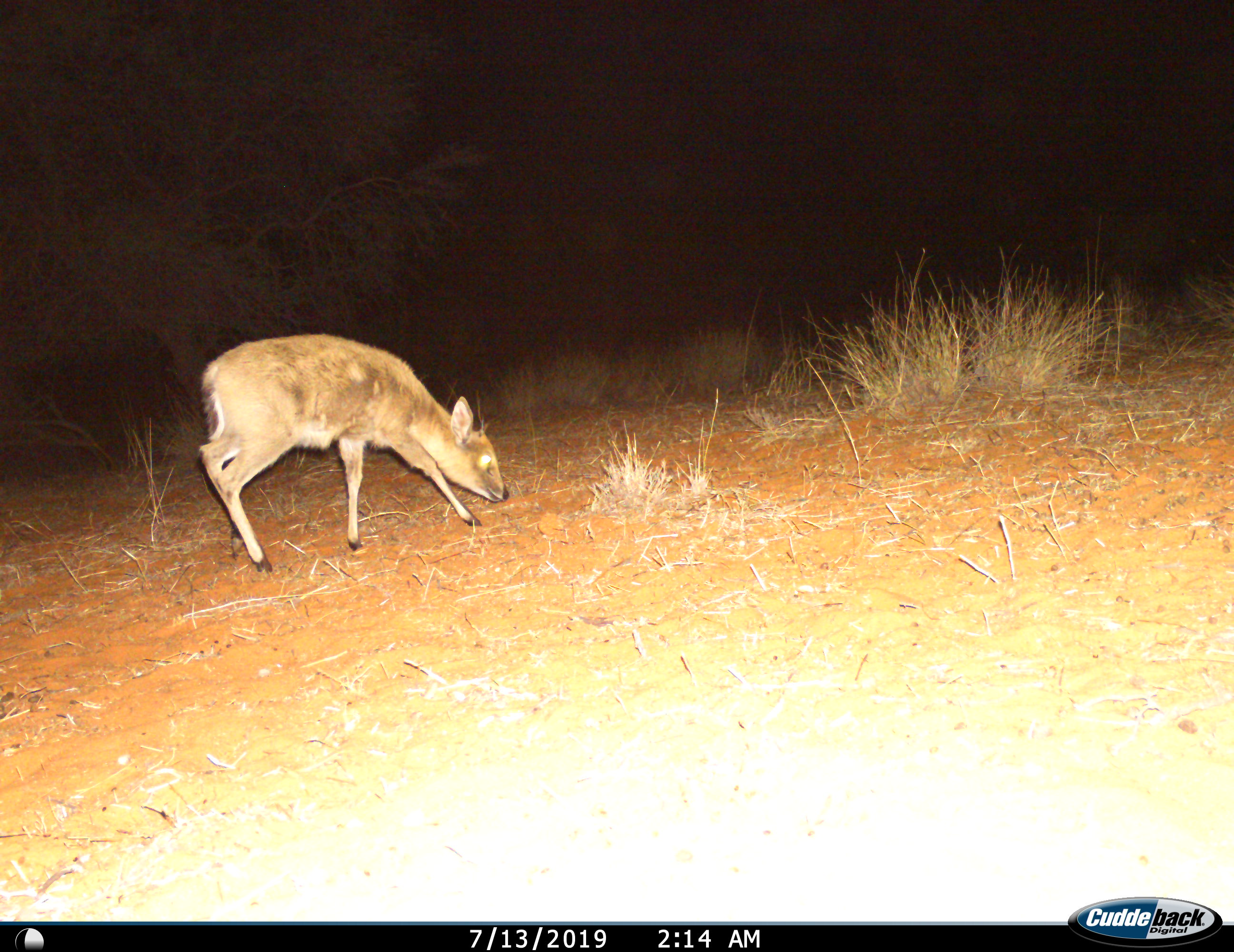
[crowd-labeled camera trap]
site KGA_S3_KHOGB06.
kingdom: Animalia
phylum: Chordata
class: Mammalia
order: Artiodactyla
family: Bovidae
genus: Sylvicapra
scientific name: Sylvicapra grimmia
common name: common duiker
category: duikercommongrey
Duikercommongrey (common duiker) (Sylvicapra grimmia), count 1. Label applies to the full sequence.